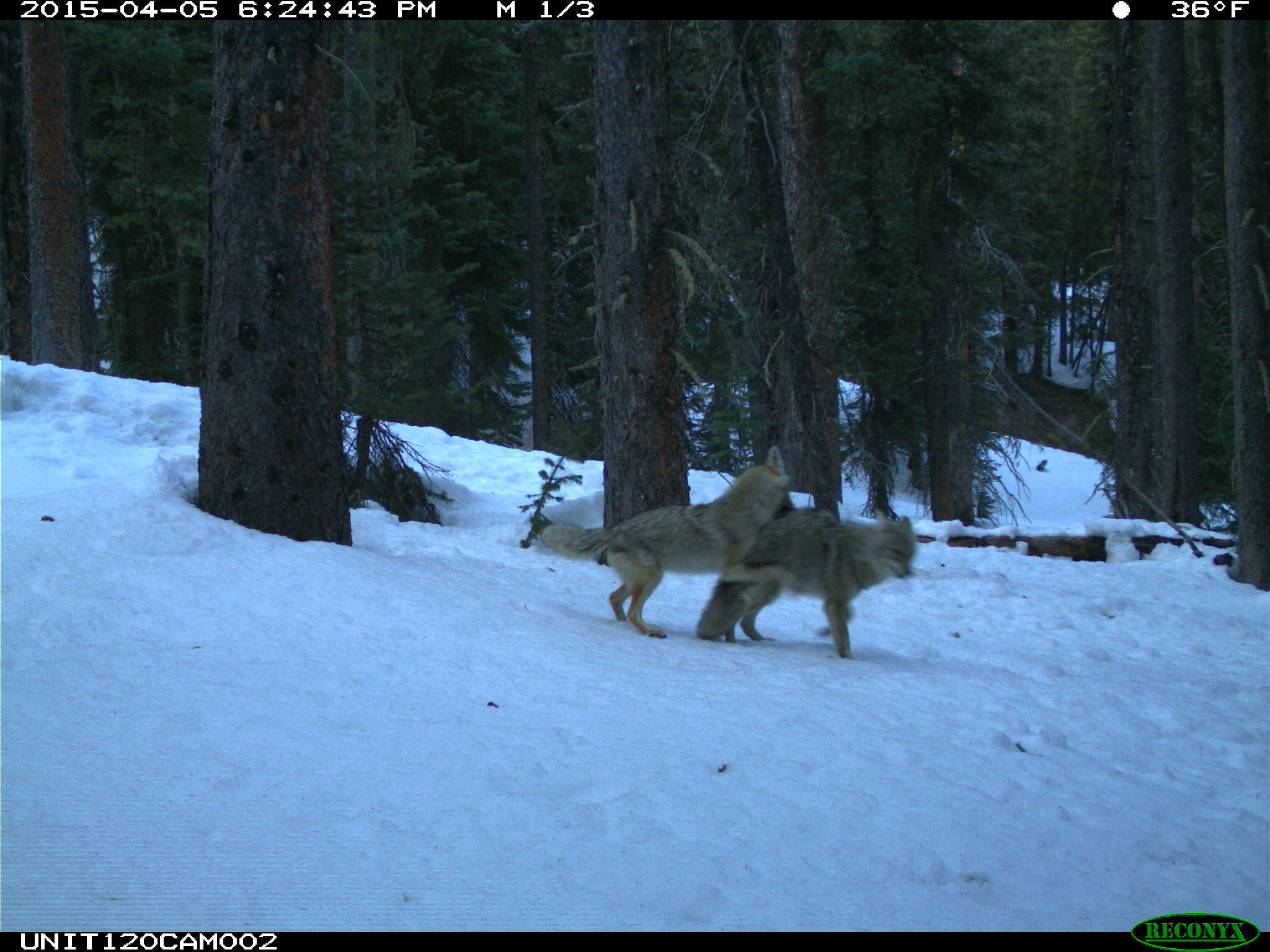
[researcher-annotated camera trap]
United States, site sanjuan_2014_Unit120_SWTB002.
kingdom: Animalia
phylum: Chordata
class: Mammalia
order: Carnivora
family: Canidae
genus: Canis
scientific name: Canis latrans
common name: coyote